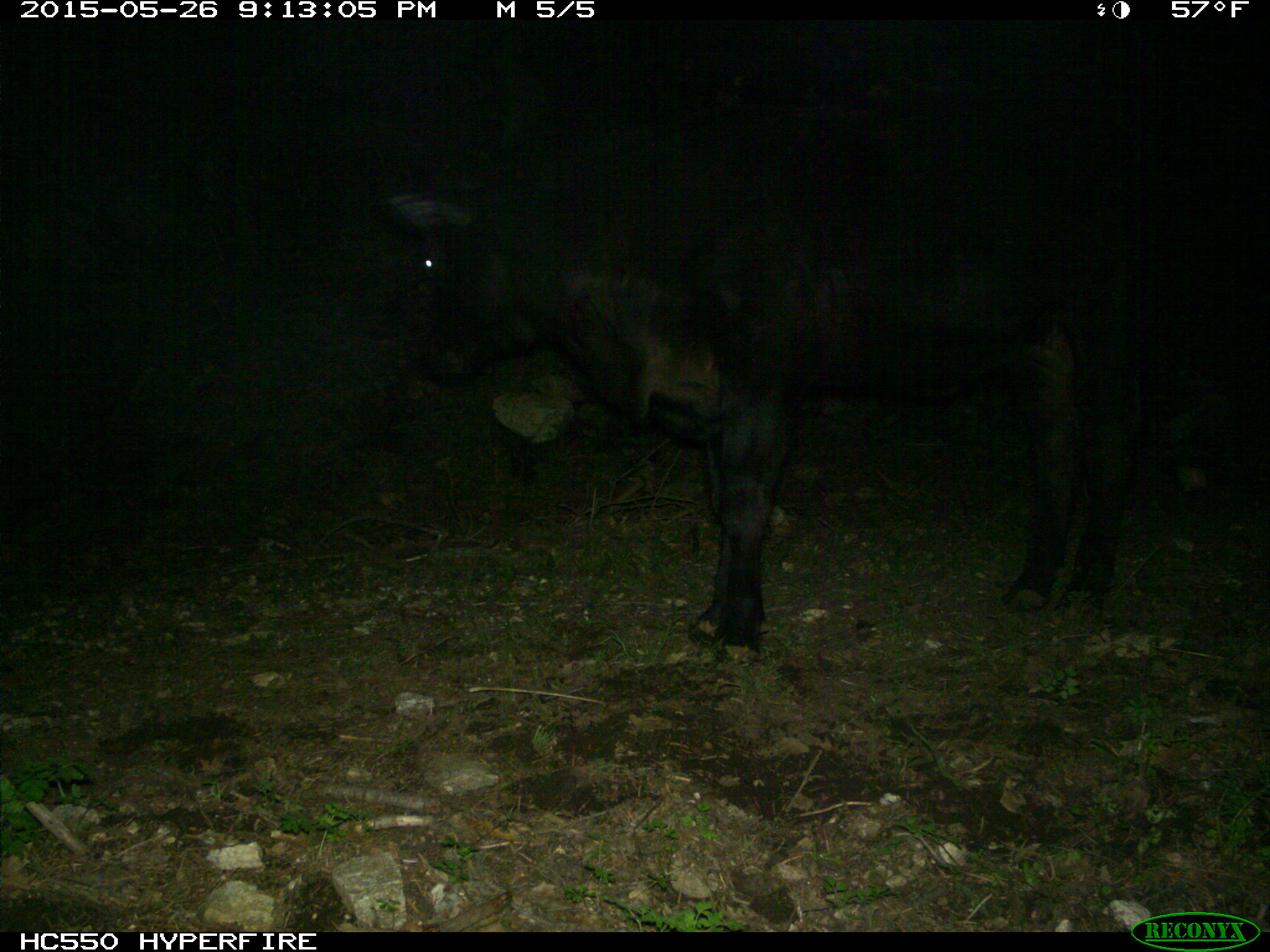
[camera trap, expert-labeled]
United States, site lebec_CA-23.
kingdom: Animalia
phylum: Chordata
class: Mammalia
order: Artiodactyla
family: Bovidae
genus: Bos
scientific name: Bos taurus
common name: domestic cow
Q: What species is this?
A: Bos taurus (domestic cow).